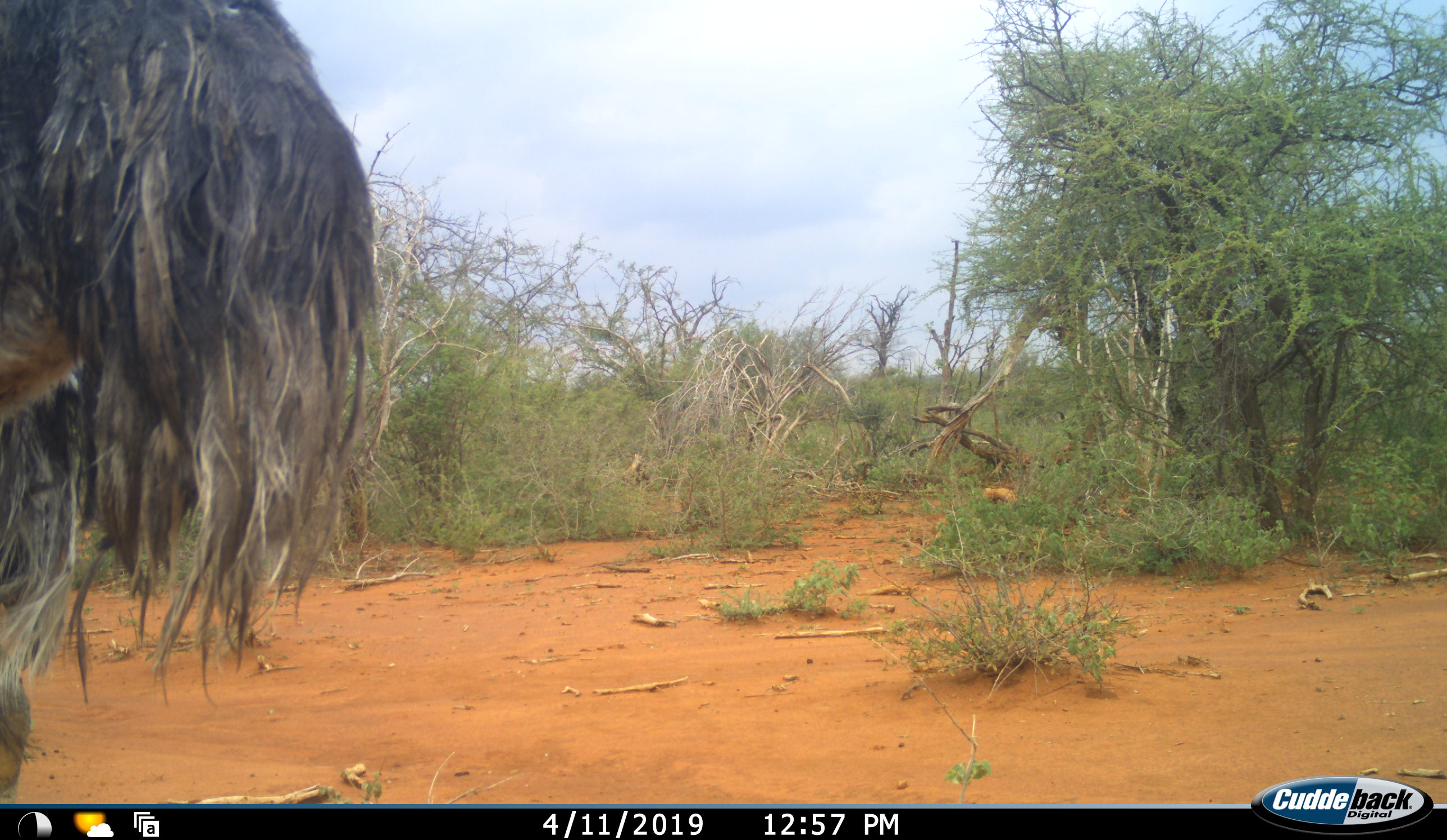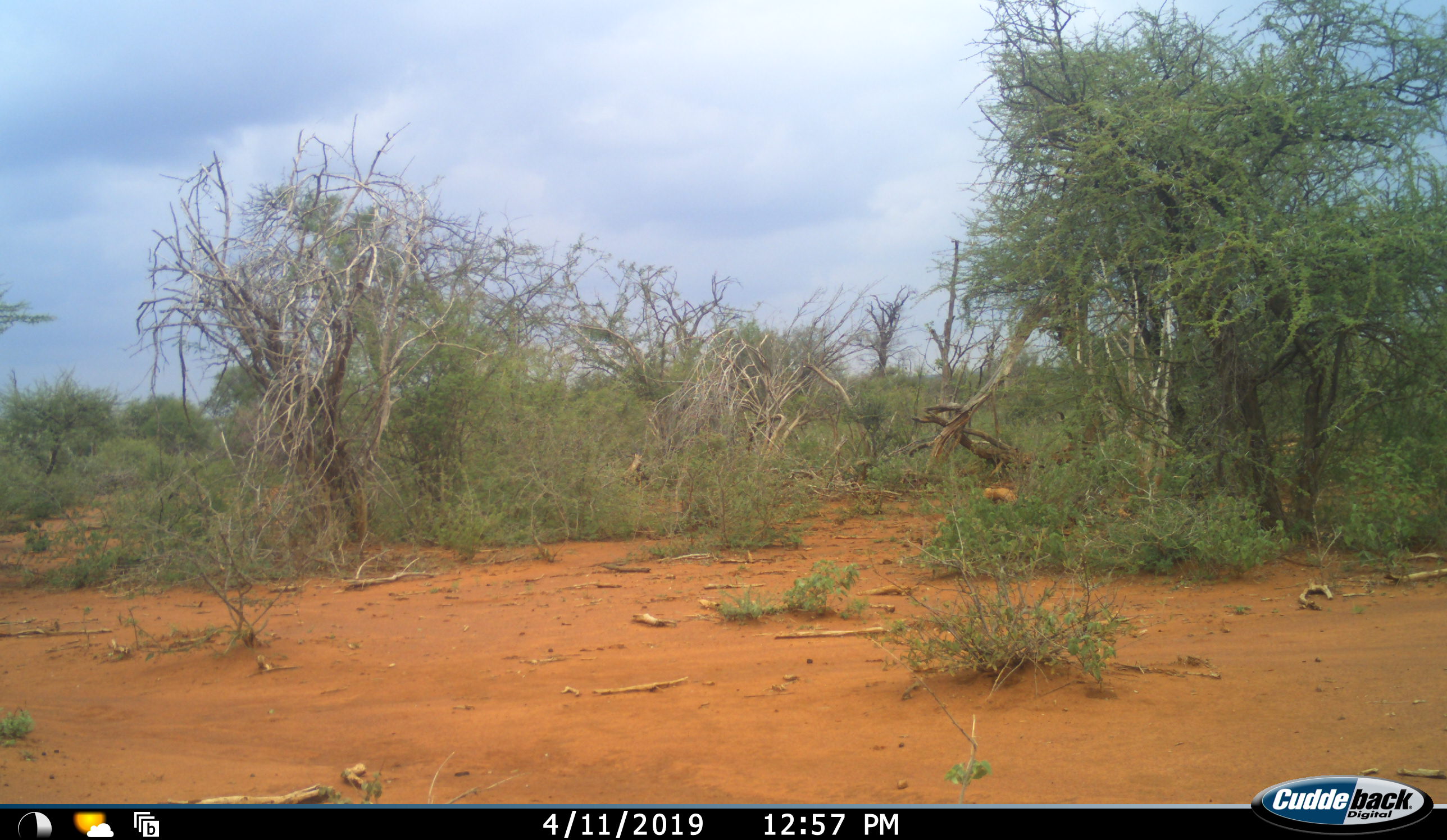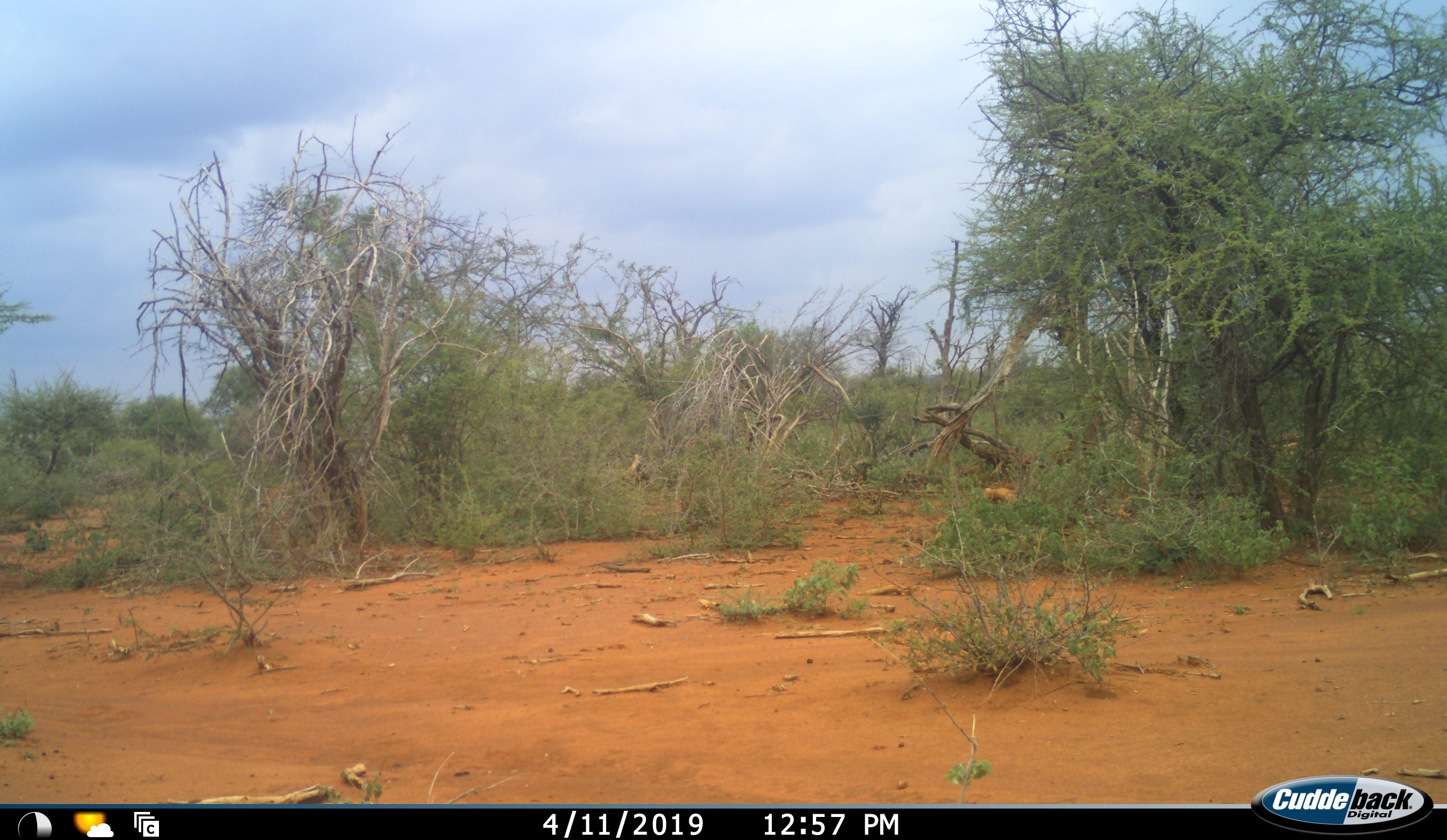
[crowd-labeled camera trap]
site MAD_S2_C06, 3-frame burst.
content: unidentified animal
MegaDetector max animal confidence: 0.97